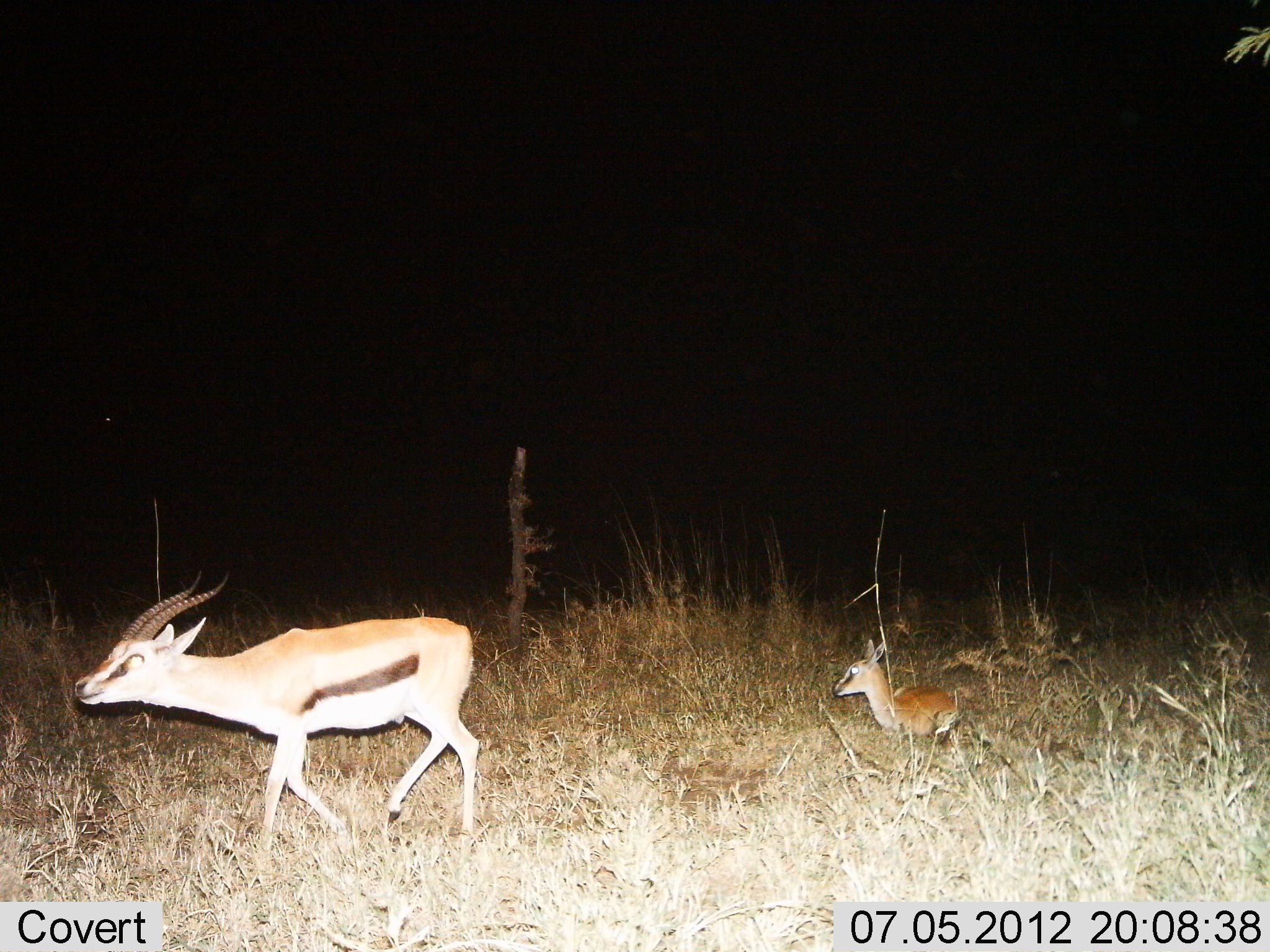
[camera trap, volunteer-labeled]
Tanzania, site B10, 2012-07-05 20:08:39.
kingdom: Animalia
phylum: Chordata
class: Mammalia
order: Artiodactyla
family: Bovidae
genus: Eudorcas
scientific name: Eudorcas thomsonii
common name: thomson's gazelle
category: gazellethomsons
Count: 2.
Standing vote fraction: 40%.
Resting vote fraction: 30%.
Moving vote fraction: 60%.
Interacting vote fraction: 0%.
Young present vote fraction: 70%.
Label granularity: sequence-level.